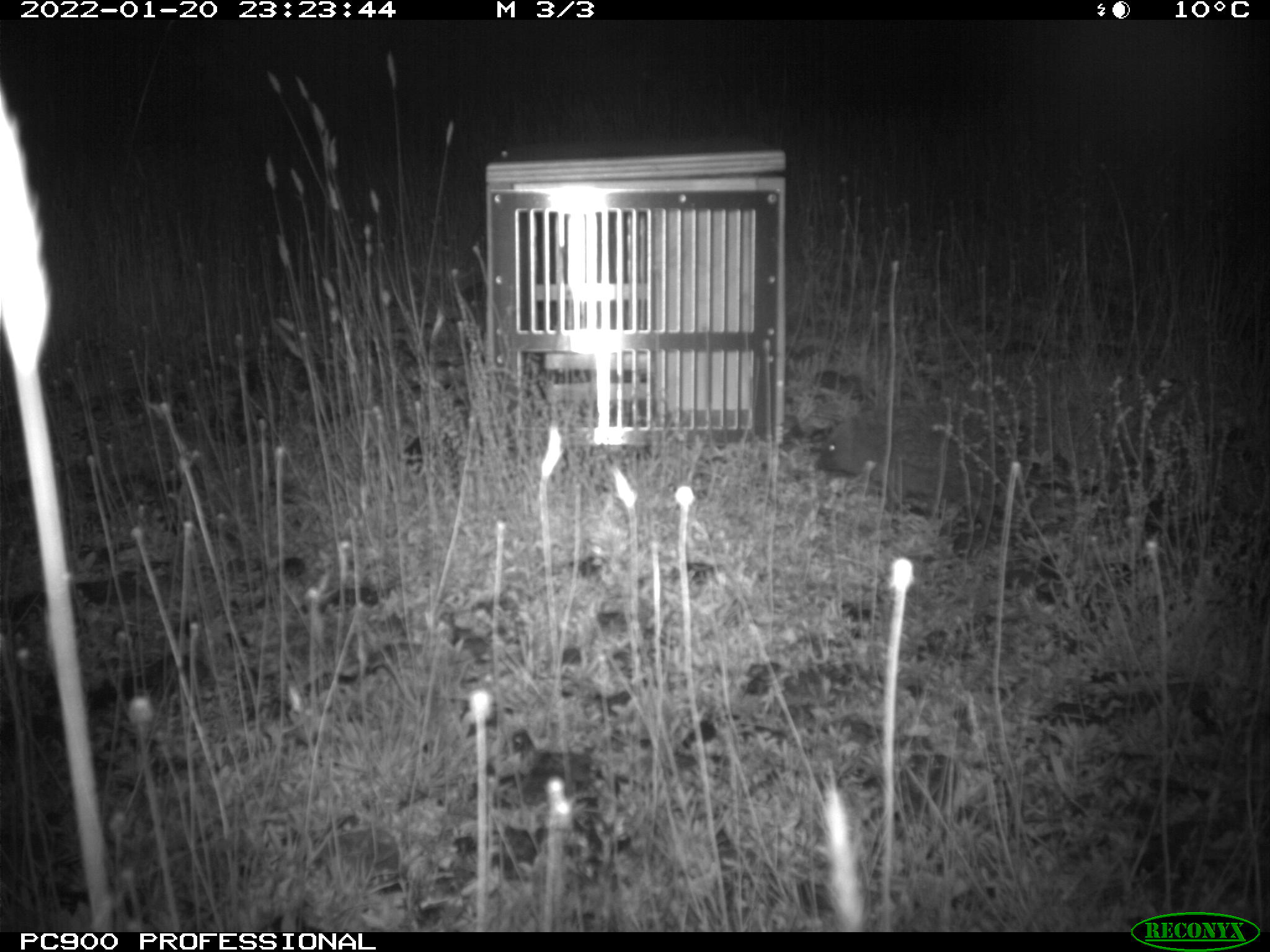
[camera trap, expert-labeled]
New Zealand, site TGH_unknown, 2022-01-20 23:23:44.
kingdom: Animalia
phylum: Chordata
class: Mammalia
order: Eulipotyphla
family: Erinaceidae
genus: Erinaceus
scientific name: Erinaceus europaeus europaeus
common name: european hedgehog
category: hedgehog